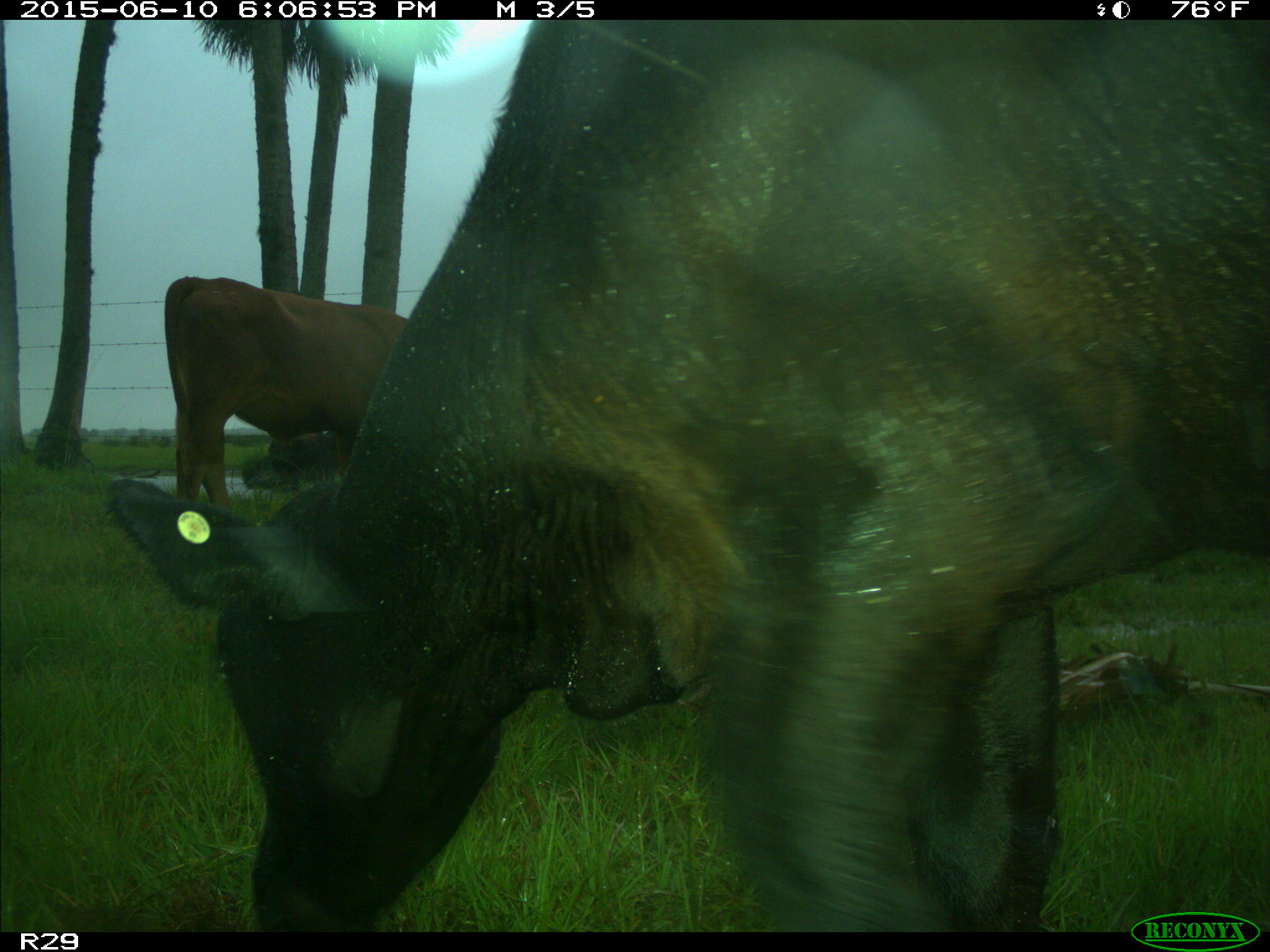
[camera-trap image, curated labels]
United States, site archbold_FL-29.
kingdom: Animalia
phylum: Chordata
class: Mammalia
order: Artiodactyla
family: Bovidae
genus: Bos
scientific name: Bos taurus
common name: domestic cow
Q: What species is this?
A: Bos taurus (domestic cow).